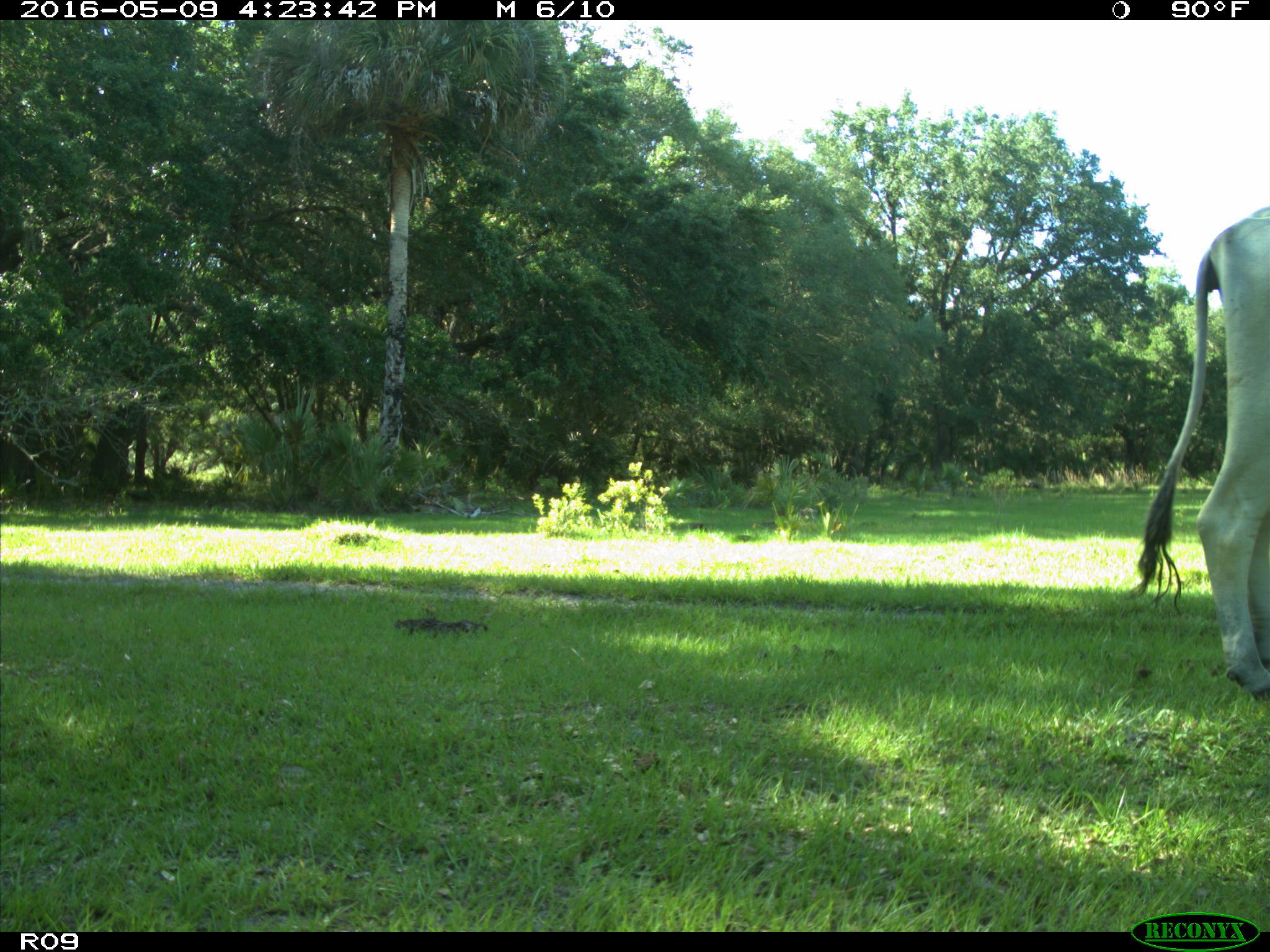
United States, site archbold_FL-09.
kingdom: Animalia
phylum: Chordata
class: Mammalia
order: Artiodactyla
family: Bovidae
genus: Bos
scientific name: Bos taurus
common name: domestic cow